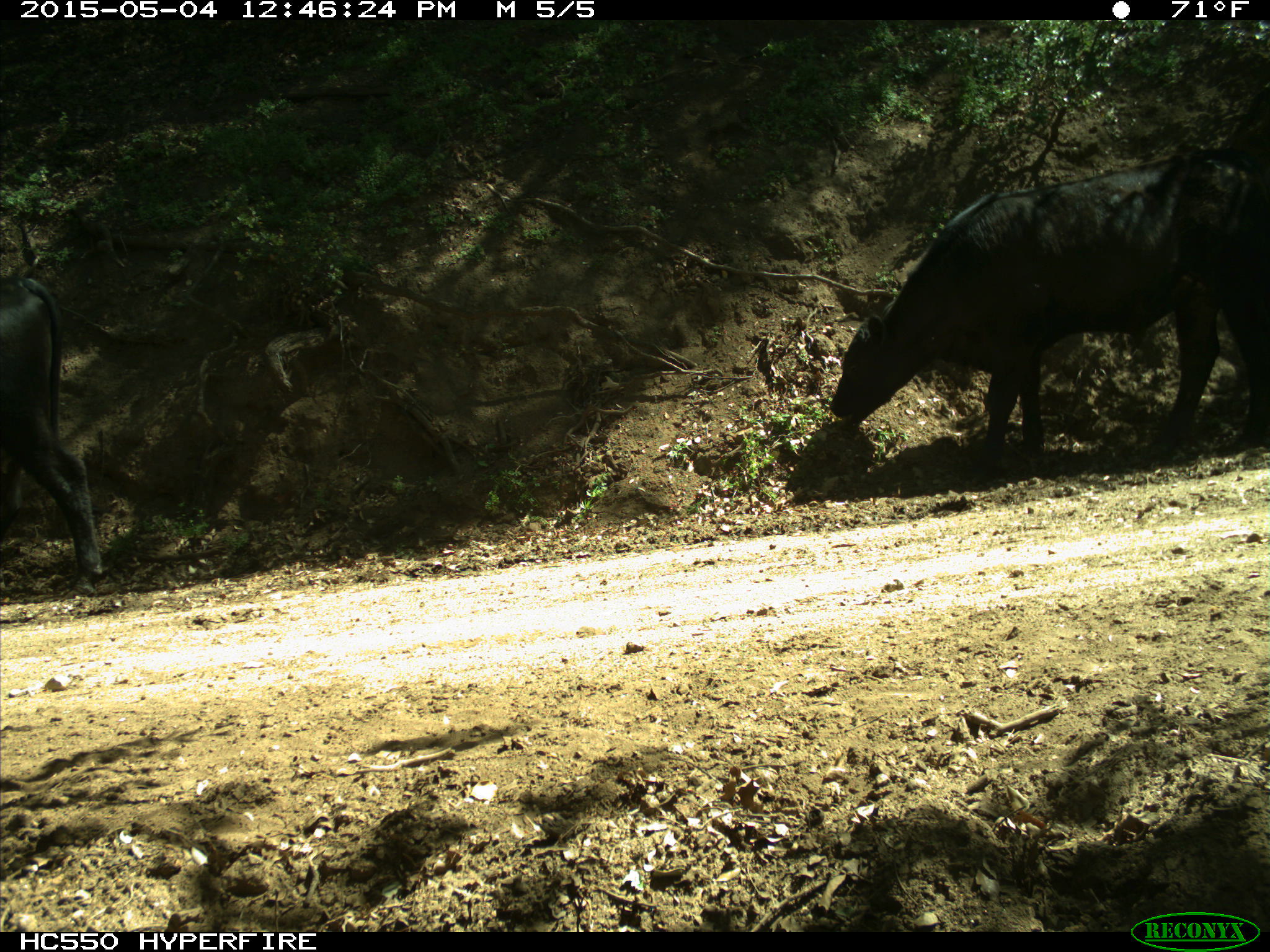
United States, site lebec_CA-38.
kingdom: Animalia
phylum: Chordata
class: Mammalia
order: Artiodactyla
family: Bovidae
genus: Bos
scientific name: Bos taurus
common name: domestic cow